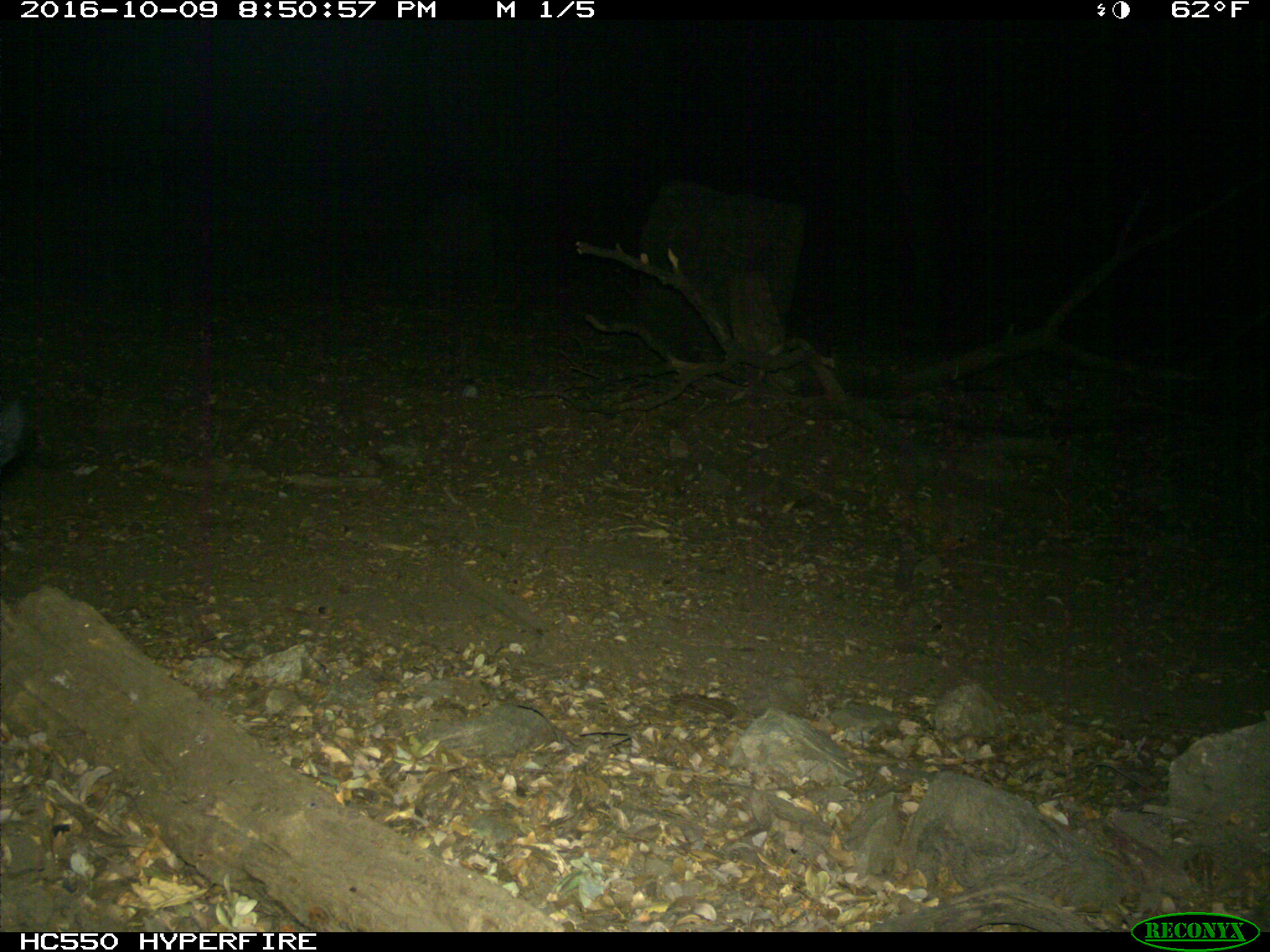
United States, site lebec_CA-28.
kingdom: Animalia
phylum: Chordata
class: Mammalia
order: Artiodactyla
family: Suidae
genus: Sus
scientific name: Sus scrofa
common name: wild boar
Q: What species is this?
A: Sus scrofa (wild boar).